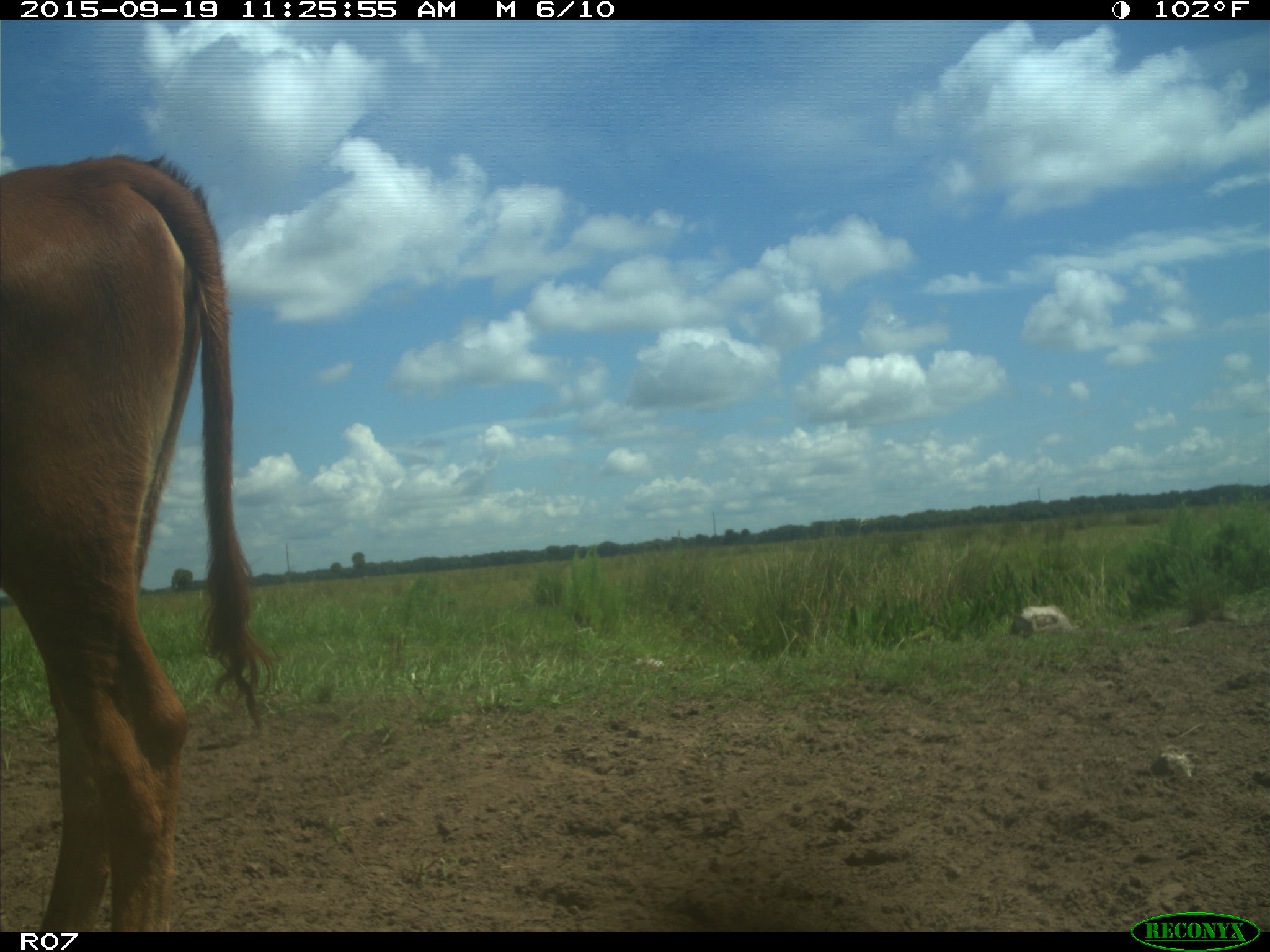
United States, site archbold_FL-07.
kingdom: Animalia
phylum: Chordata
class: Mammalia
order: Artiodactyla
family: Bovidae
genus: Bos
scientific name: Bos taurus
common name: domestic cow